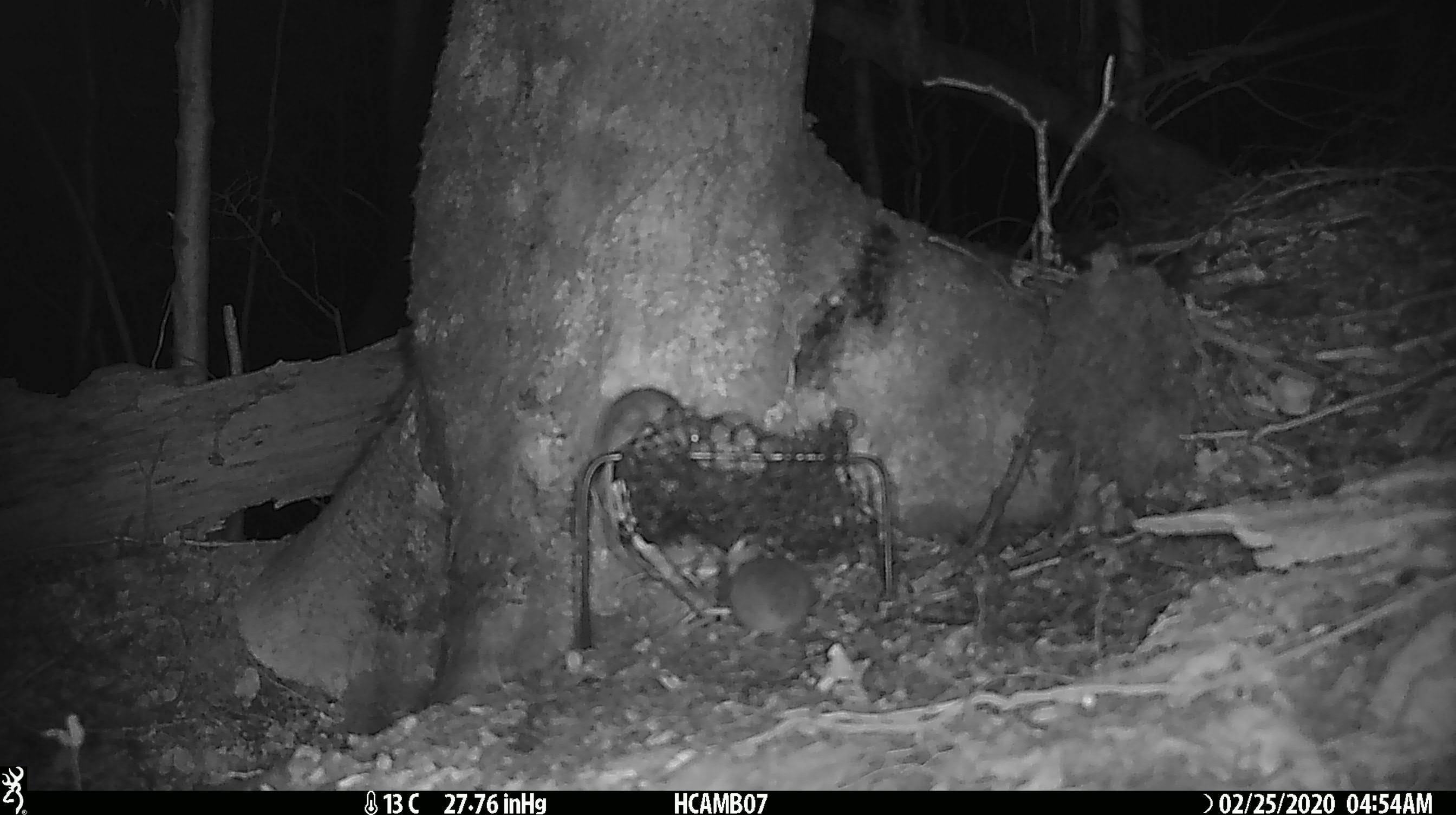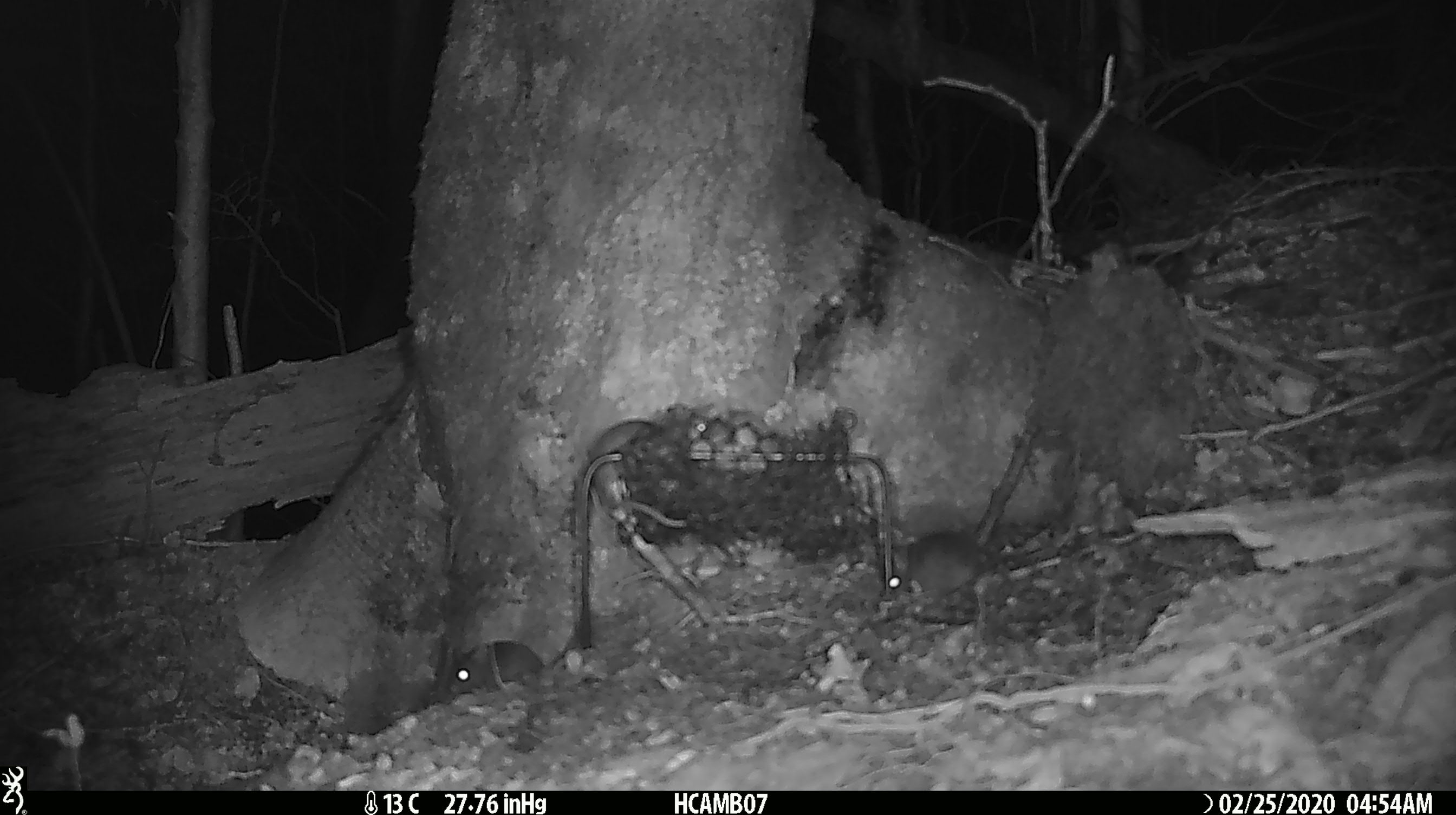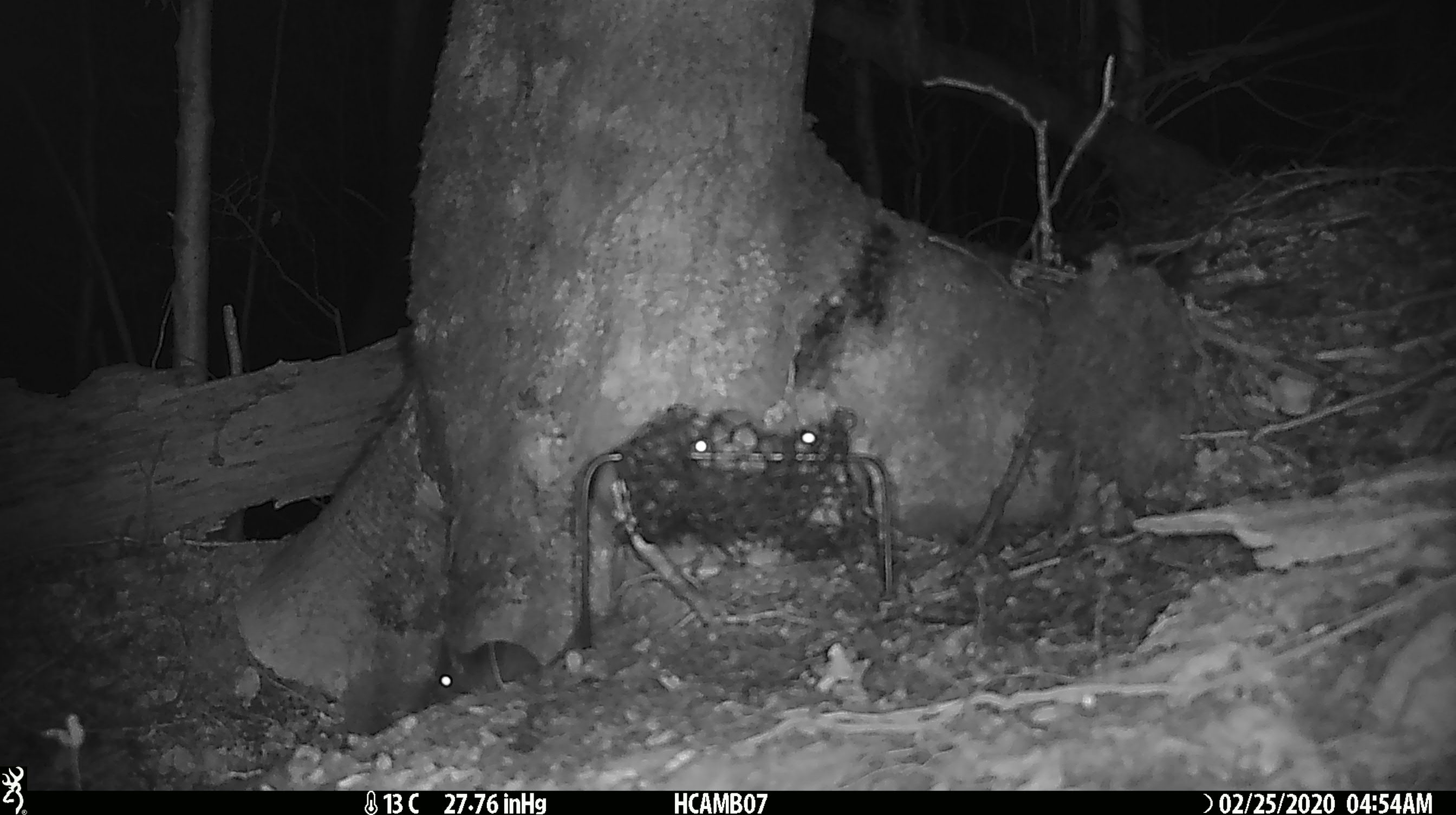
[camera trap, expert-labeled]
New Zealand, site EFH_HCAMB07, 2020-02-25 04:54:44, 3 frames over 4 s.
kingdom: Animalia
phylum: Chordata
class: Mammalia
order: Rodentia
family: Muridae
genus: Mus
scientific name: Mus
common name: mouse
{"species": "mouse (Mus)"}